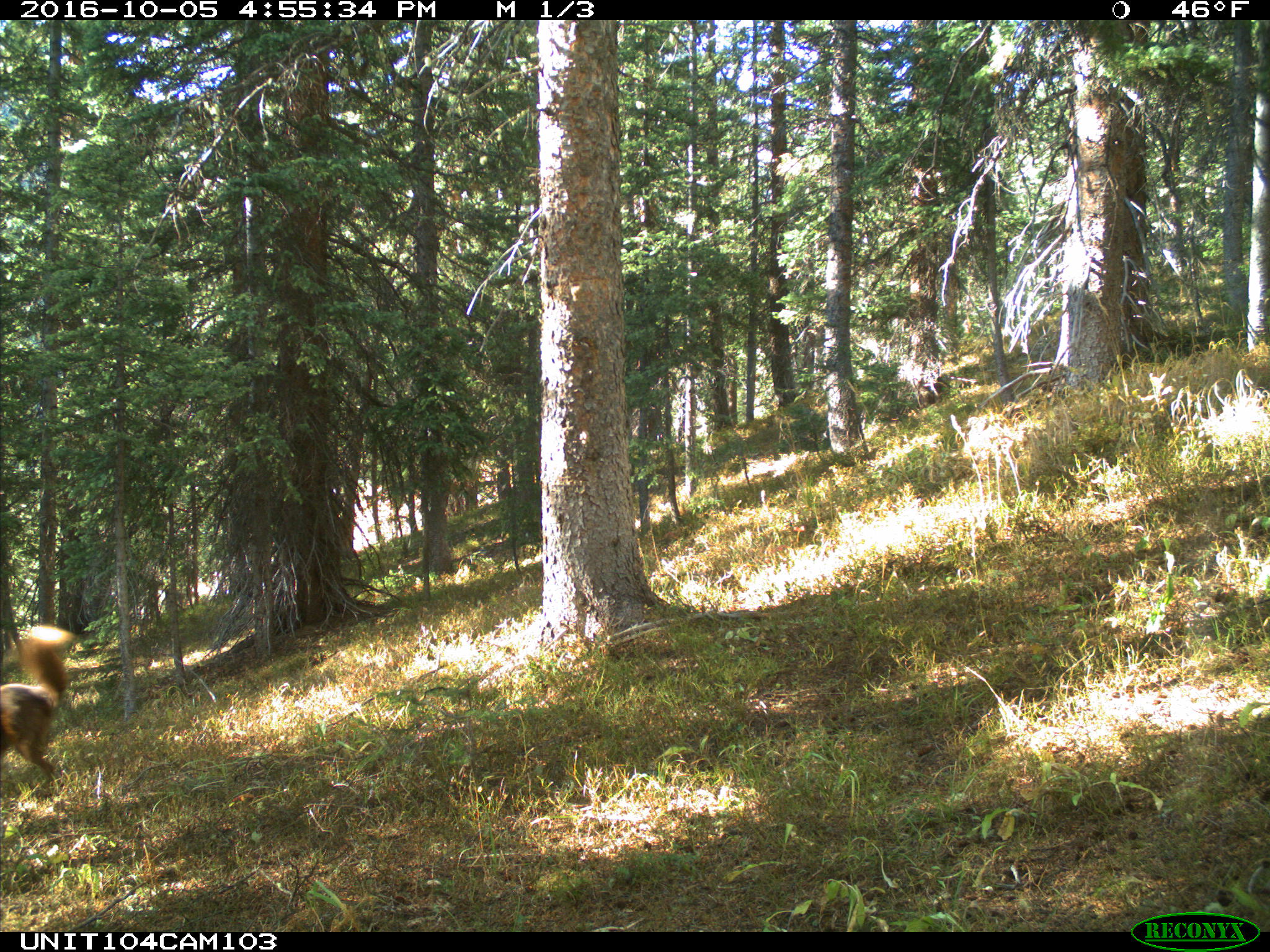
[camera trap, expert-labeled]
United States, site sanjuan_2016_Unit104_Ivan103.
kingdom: Animalia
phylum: Chordata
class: Mammalia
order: Carnivora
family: Canidae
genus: Canis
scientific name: Canis familiaris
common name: domestic dog